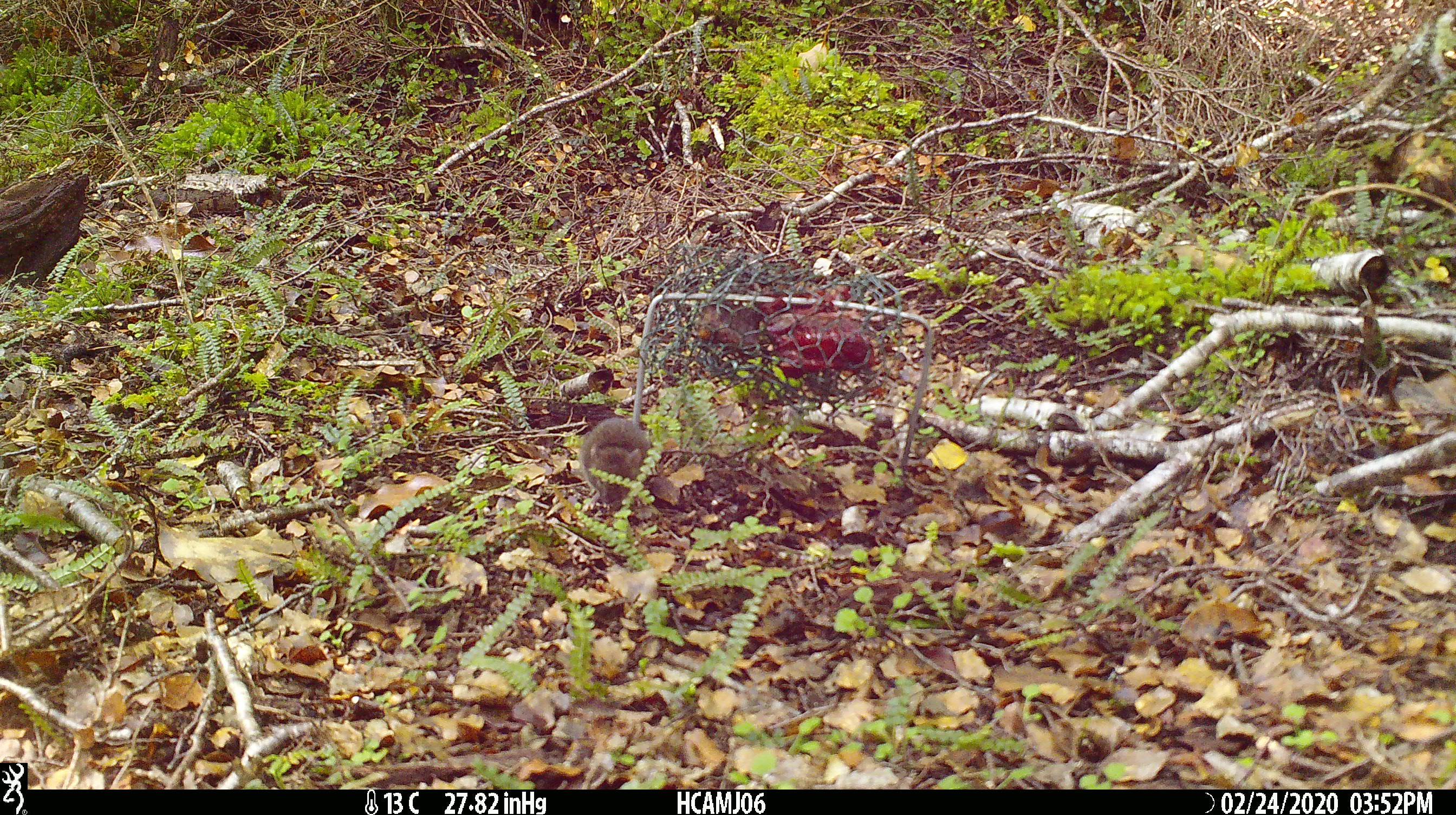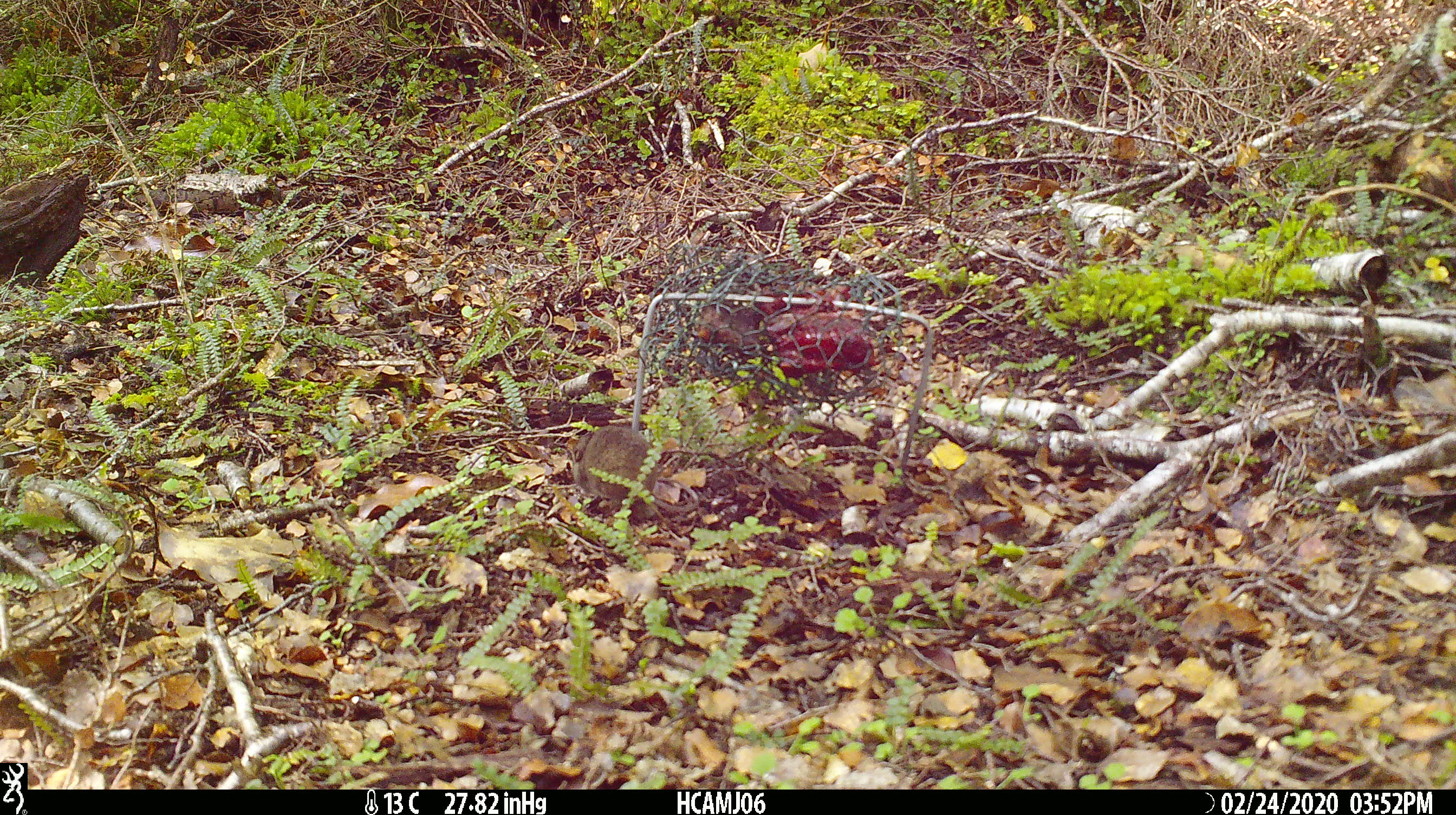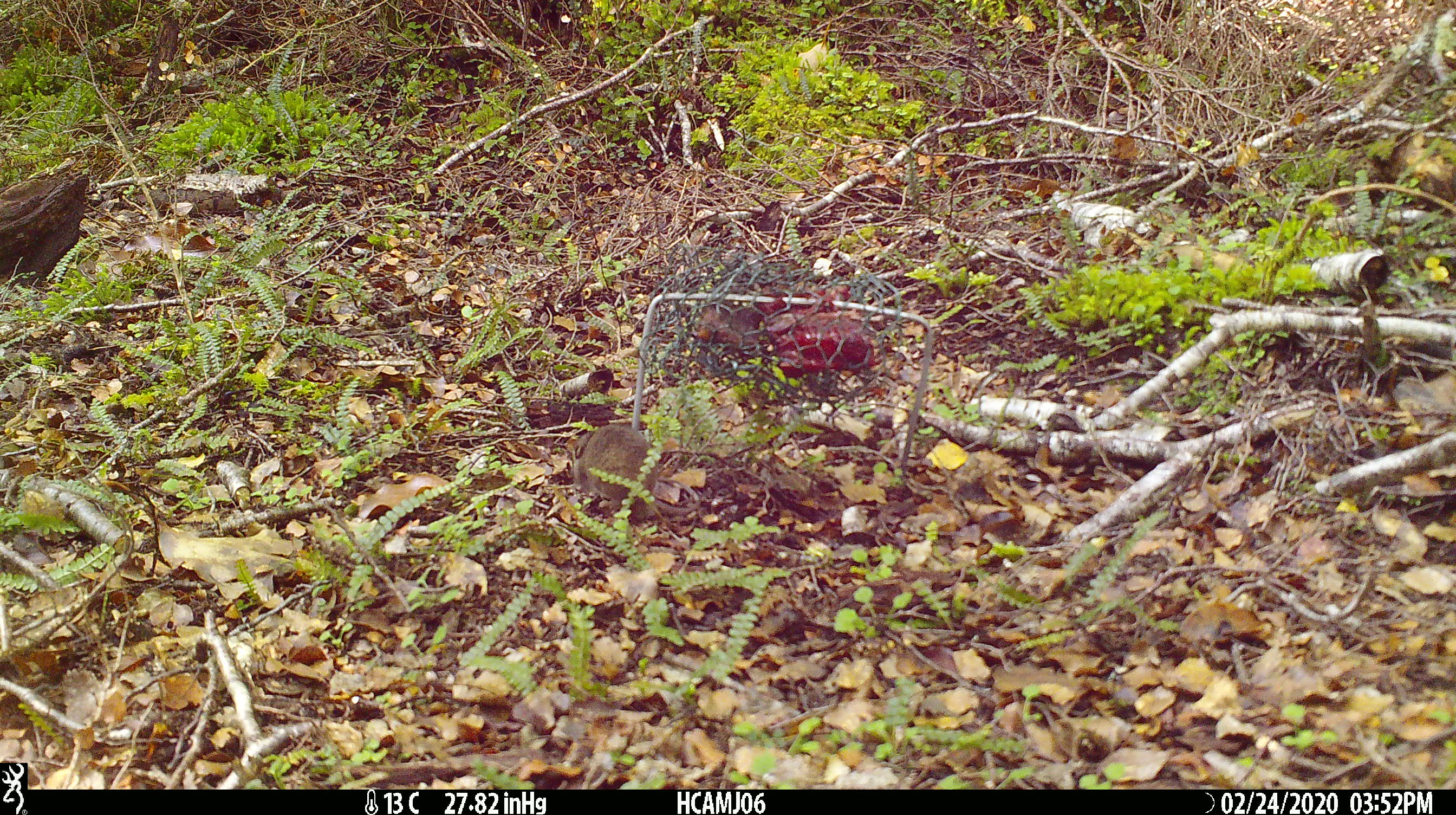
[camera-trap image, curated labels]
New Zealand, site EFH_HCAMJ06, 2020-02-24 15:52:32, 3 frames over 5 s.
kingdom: Animalia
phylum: Chordata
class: Mammalia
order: Rodentia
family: Muridae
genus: Mus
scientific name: Mus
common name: mouse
Mouse (Mus).